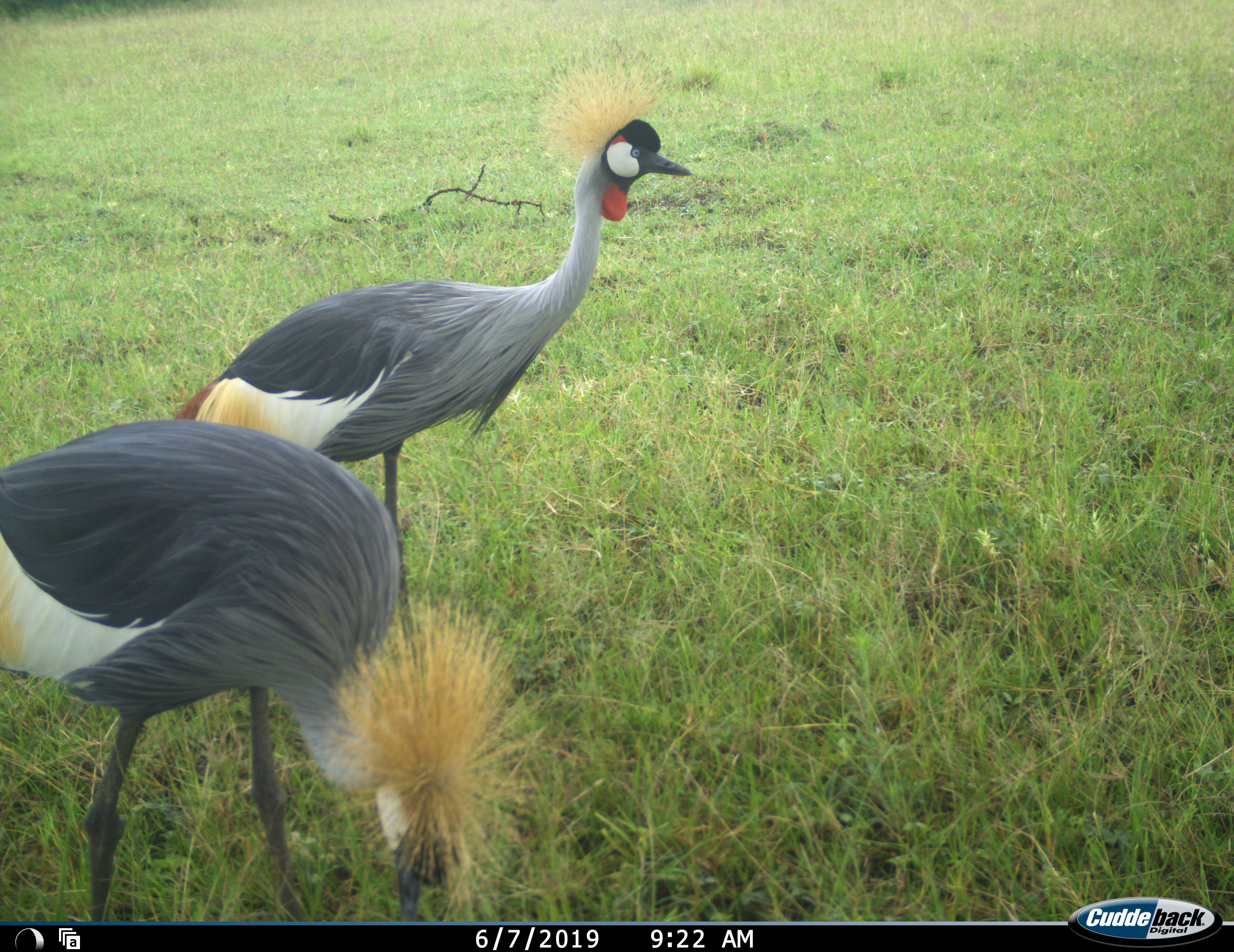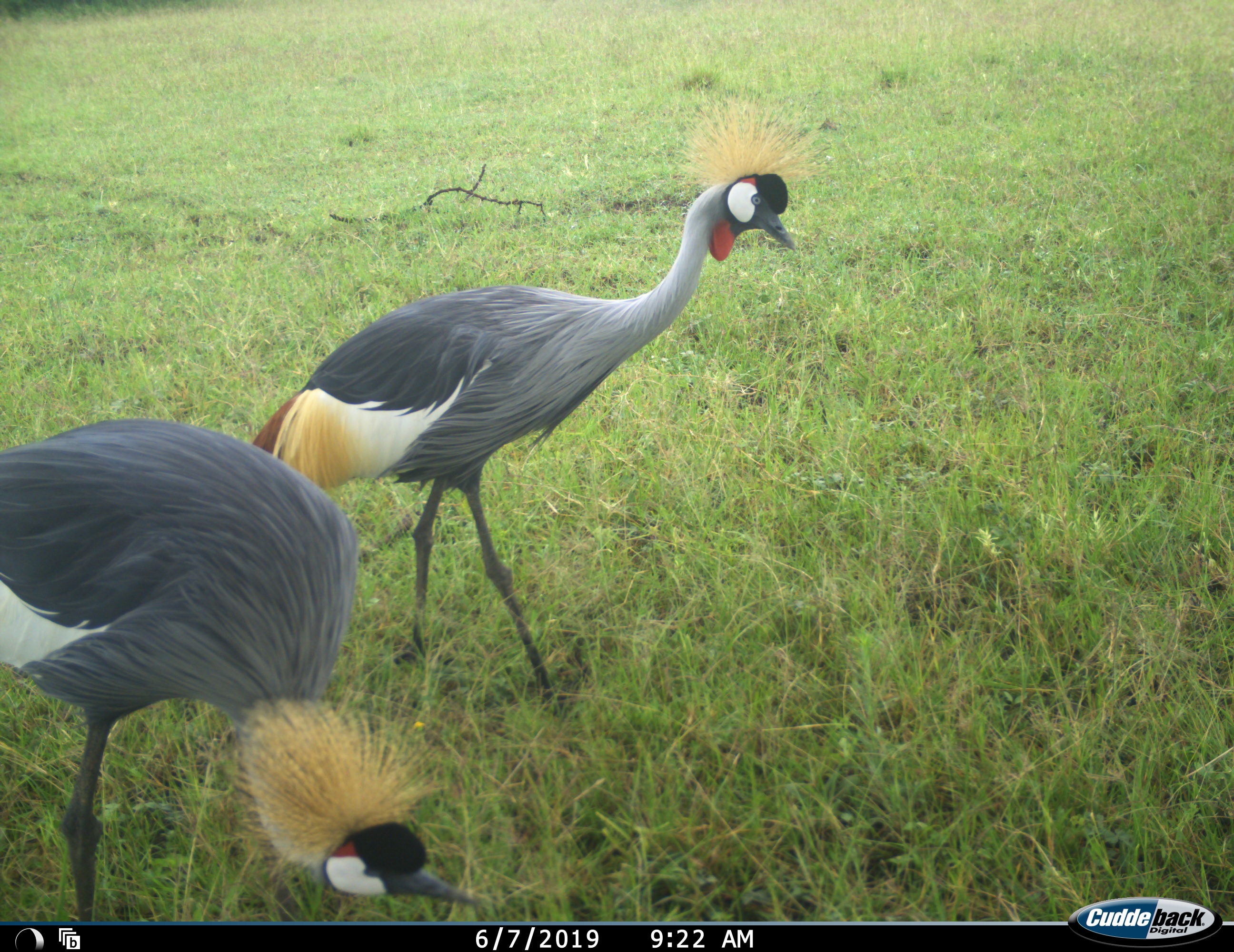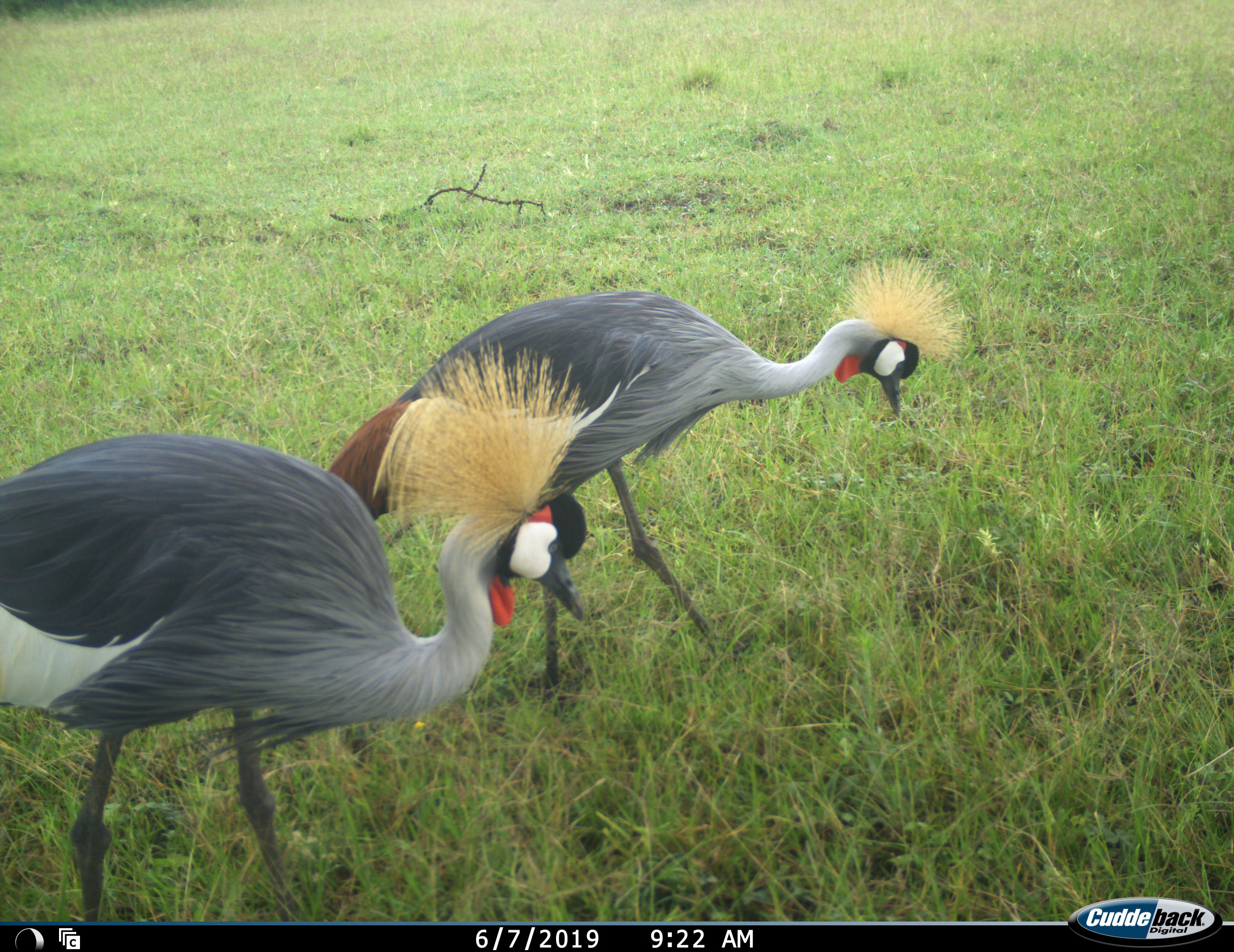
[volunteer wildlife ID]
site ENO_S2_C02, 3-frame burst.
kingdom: Animalia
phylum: Chordata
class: Aves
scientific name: Aves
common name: bird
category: birdother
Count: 2.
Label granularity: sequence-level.